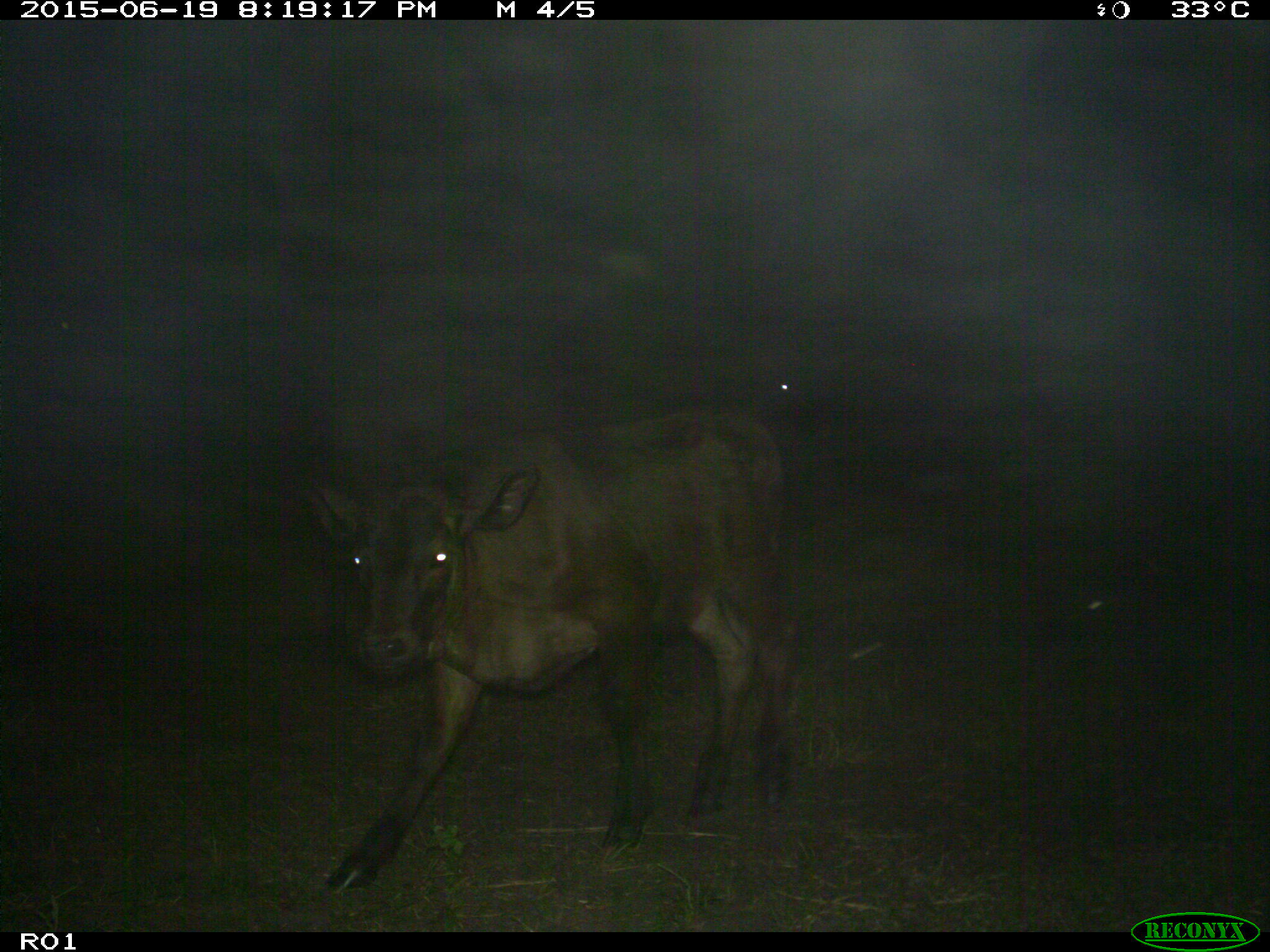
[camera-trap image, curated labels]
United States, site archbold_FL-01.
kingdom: Animalia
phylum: Chordata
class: Mammalia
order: Artiodactyla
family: Bovidae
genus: Bos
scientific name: Bos taurus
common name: domestic cow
Bos taurus (domestic cow).